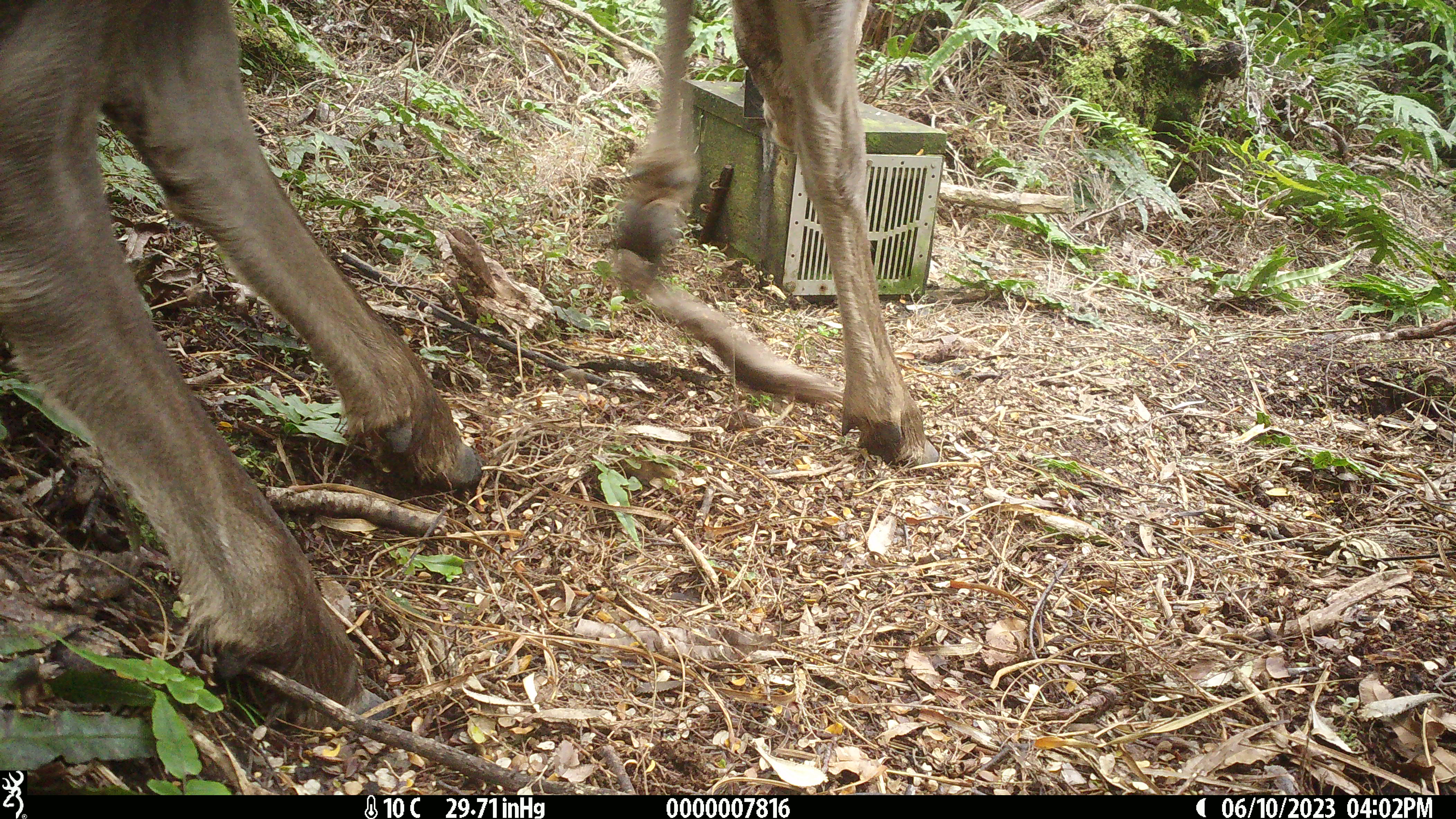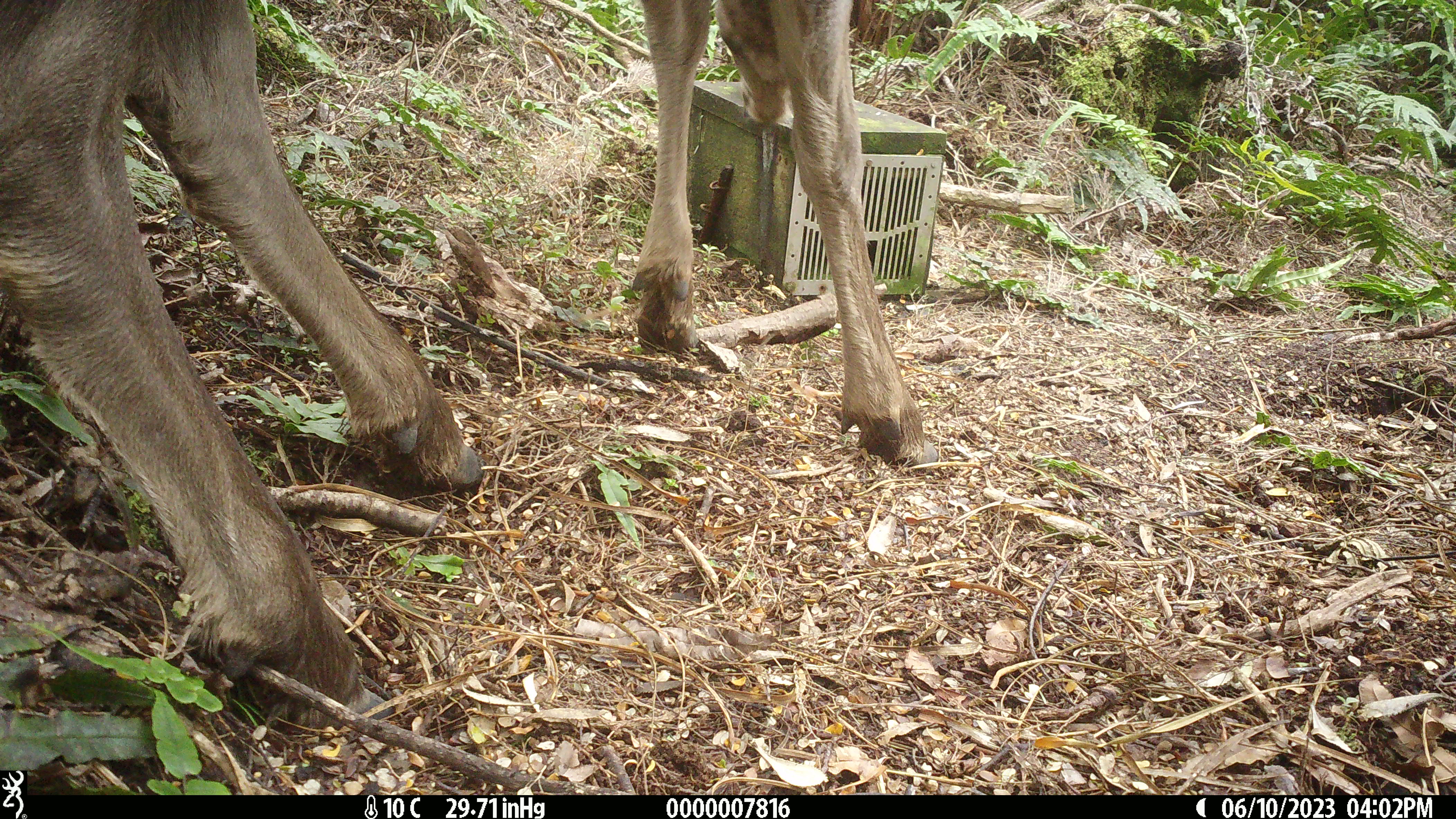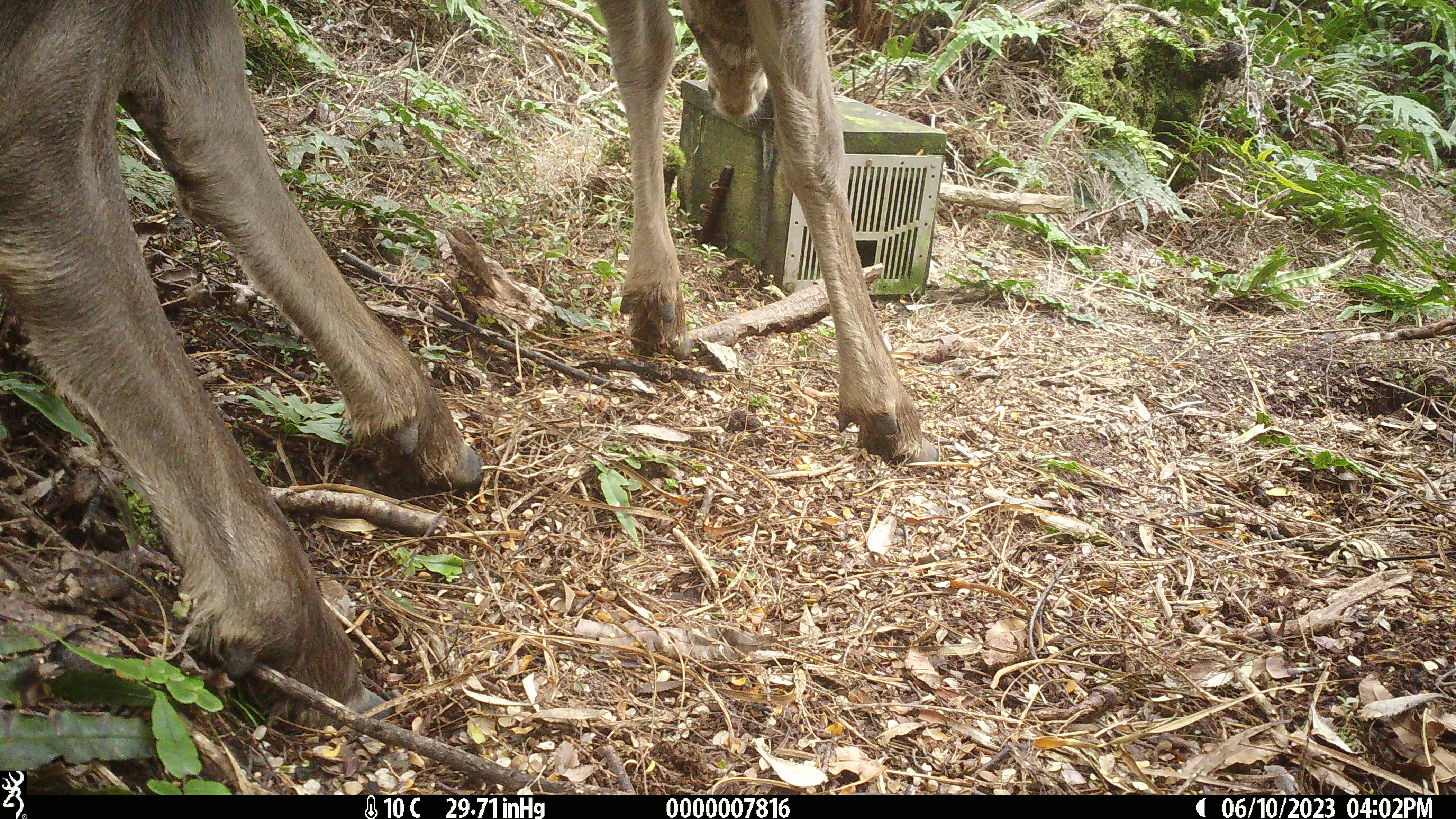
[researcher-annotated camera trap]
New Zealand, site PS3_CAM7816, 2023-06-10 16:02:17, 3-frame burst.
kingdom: Animalia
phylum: Chordata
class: Mammalia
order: Artiodactyla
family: Cervidae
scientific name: Cervidae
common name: deer